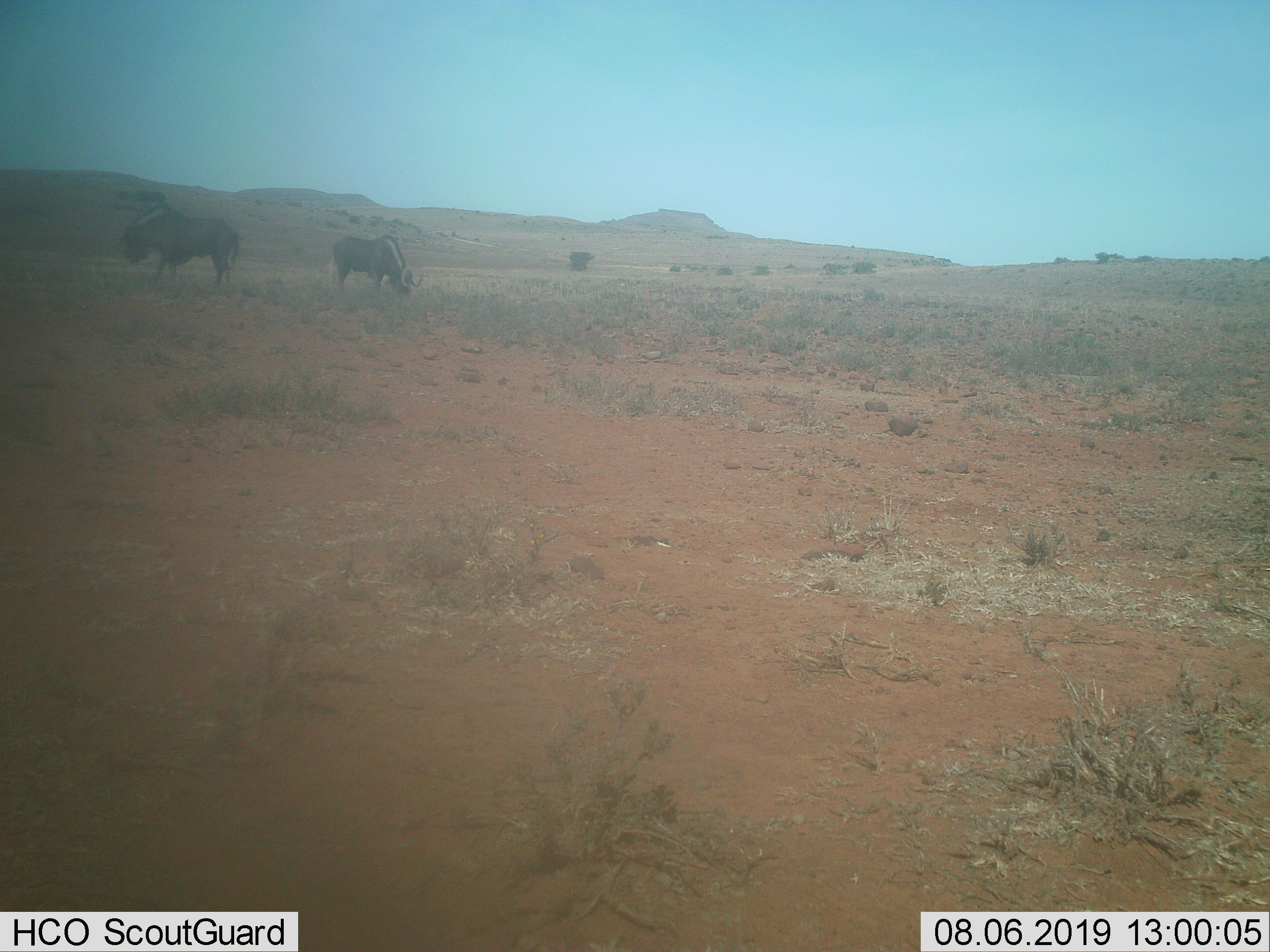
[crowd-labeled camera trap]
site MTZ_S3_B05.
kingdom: Animalia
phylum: Chordata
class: Mammalia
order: Artiodactyla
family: Bovidae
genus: Connochaetes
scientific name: Connochaetes gnou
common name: black wildebeest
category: wildebeestblack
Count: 2.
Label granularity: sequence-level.